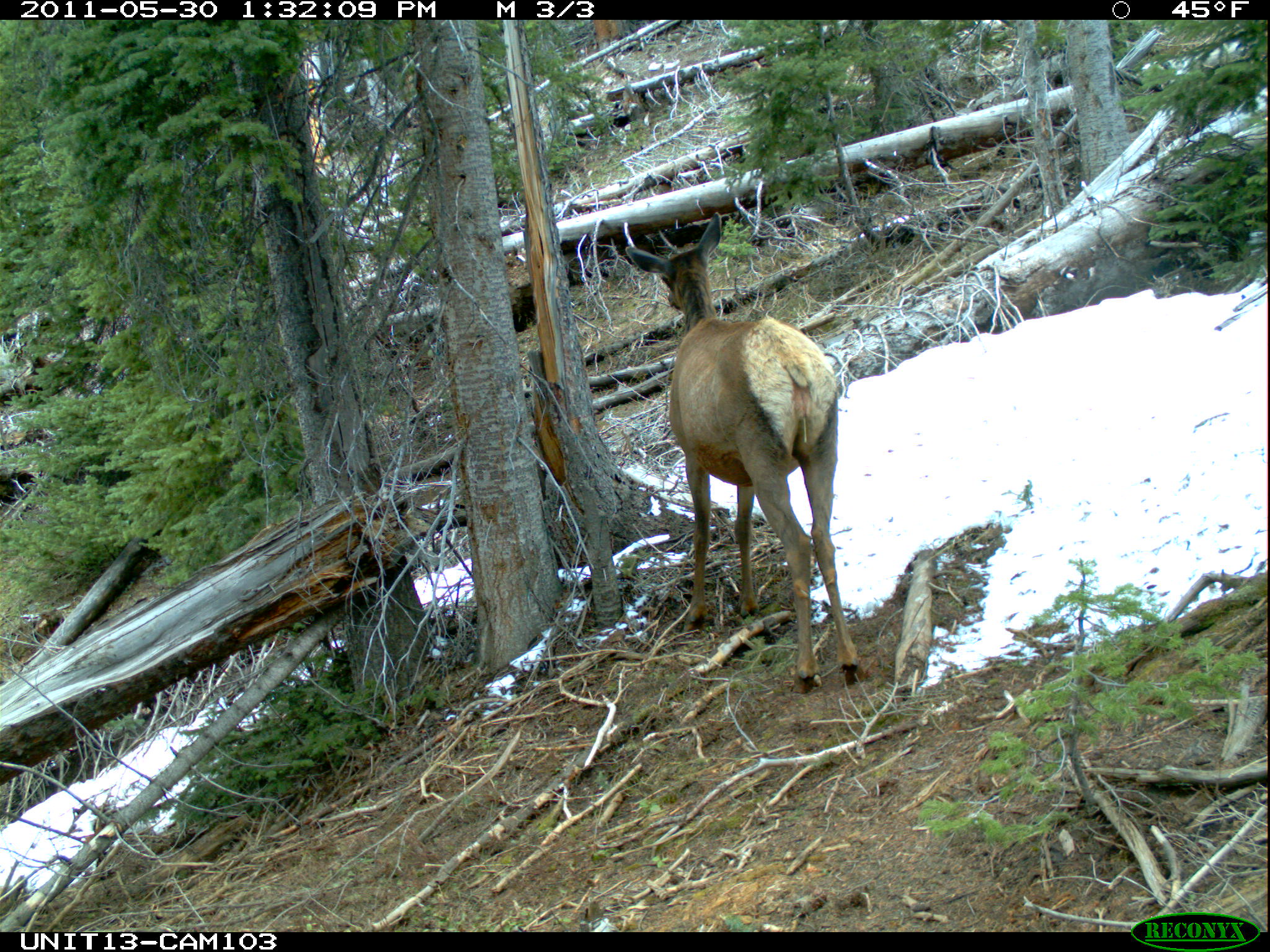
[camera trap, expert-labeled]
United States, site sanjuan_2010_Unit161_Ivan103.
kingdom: Animalia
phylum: Chordata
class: Mammalia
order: Artiodactyla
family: Cervidae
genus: Cervus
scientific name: Cervus elaphus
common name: red deer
Cervus elaphus (red deer).